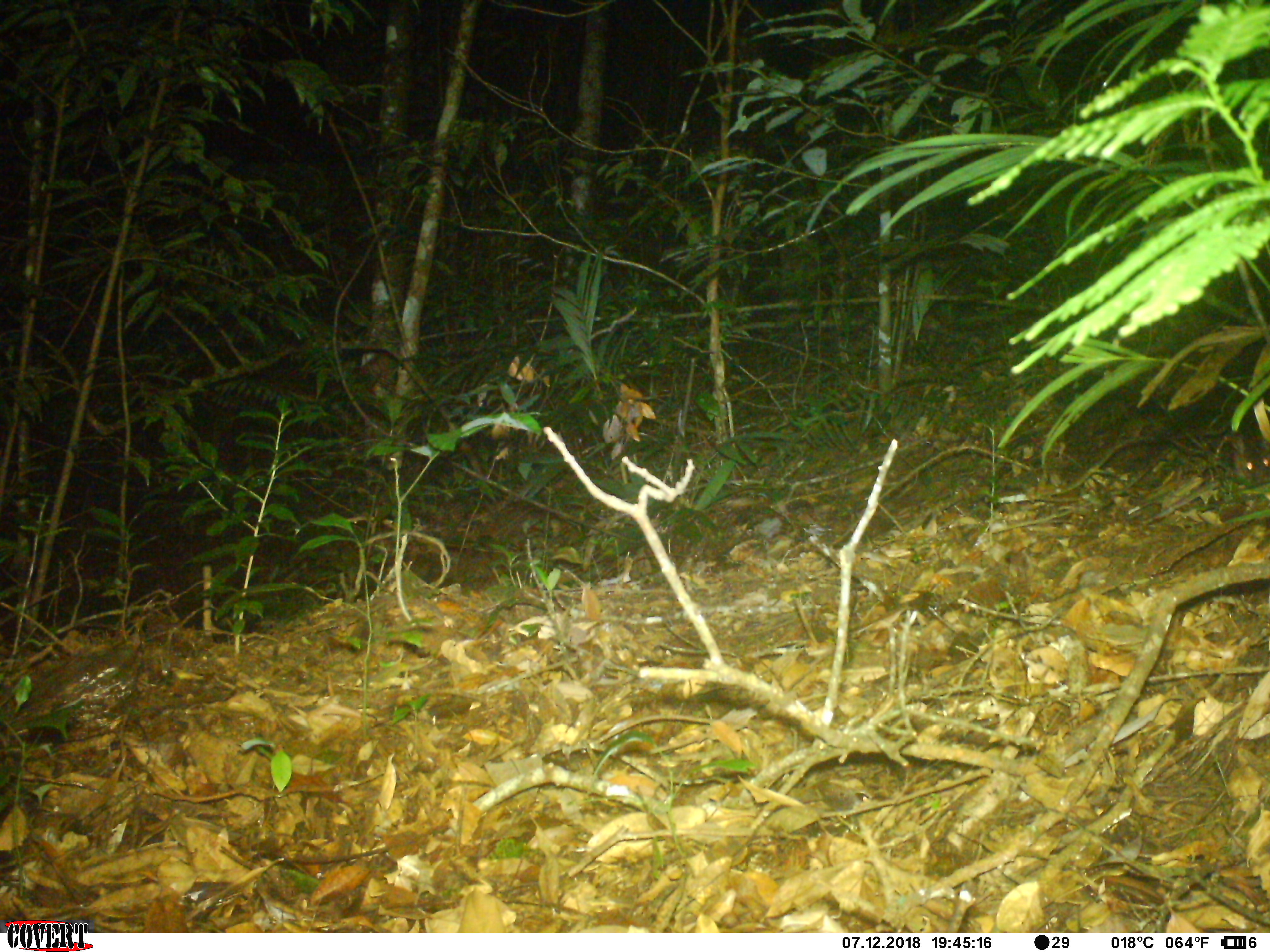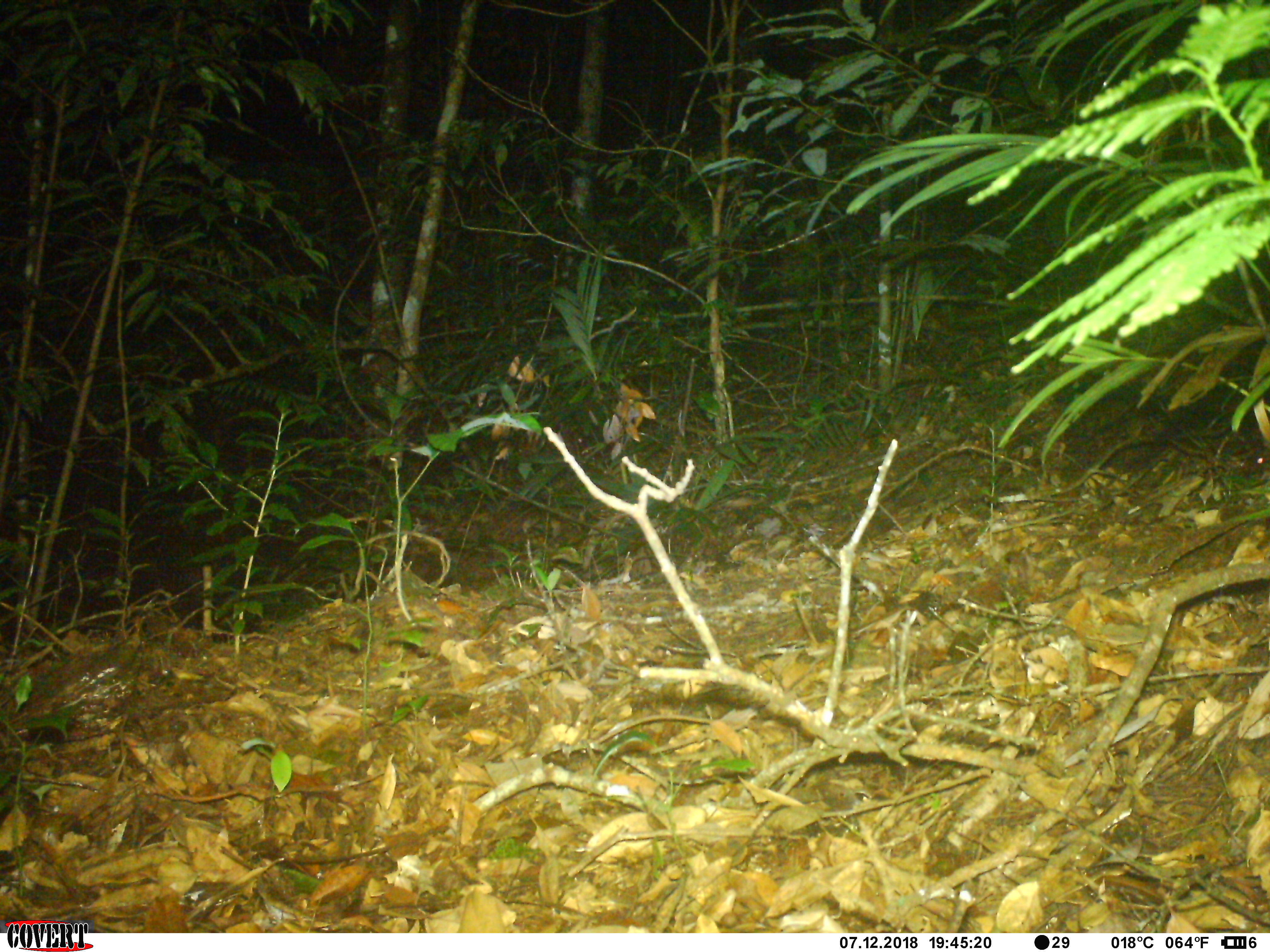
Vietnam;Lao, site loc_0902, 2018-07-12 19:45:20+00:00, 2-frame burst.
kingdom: Animalia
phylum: Chordata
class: Mammalia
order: Rodentia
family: Muridae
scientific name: Muridae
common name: old-world mice and rats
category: unidentified murid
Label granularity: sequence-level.